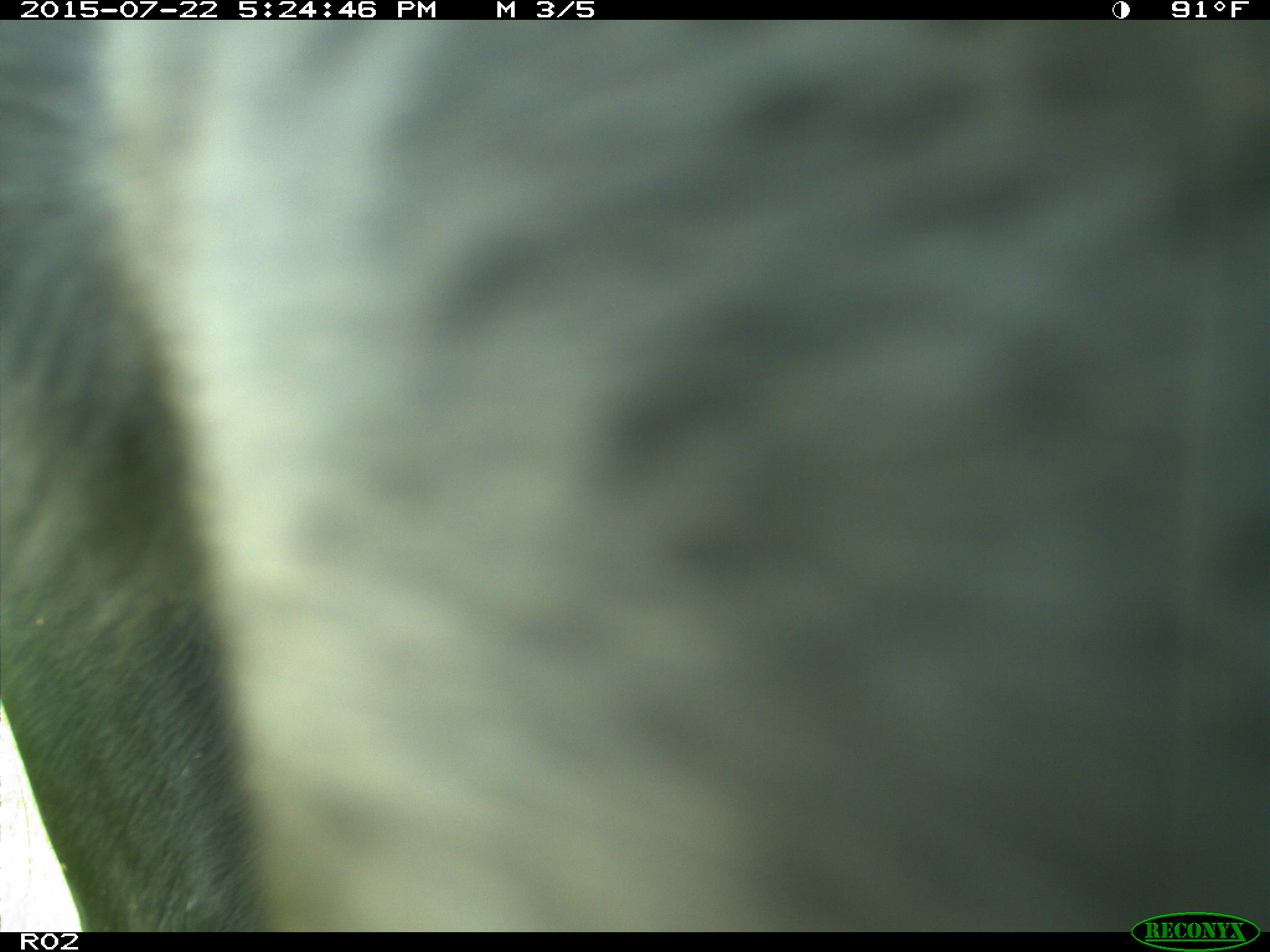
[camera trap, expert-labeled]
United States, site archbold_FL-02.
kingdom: Animalia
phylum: Chordata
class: Mammalia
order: Artiodactyla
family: Bovidae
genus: Bos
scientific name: Bos taurus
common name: domestic cow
Bos taurus (domestic cow).